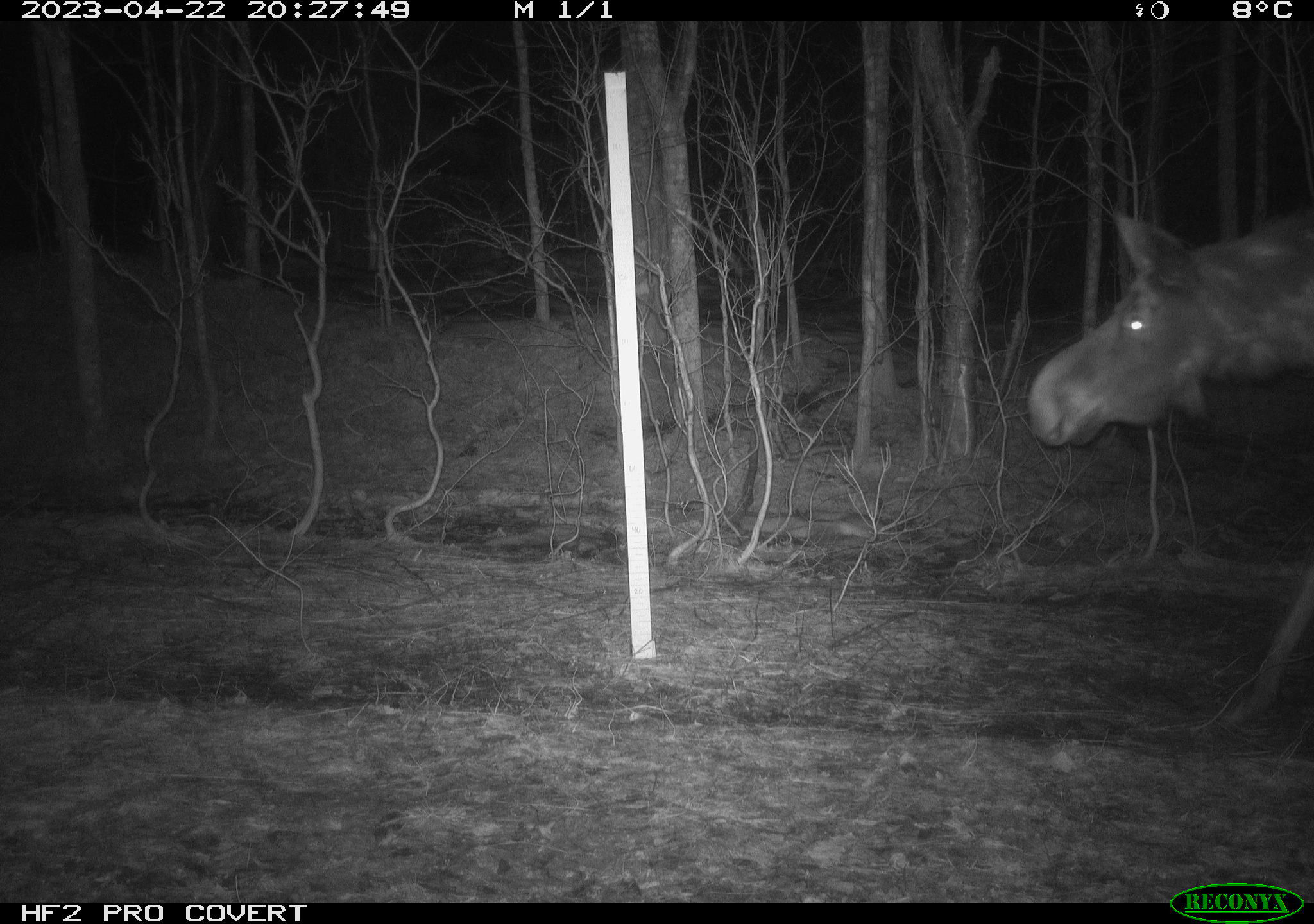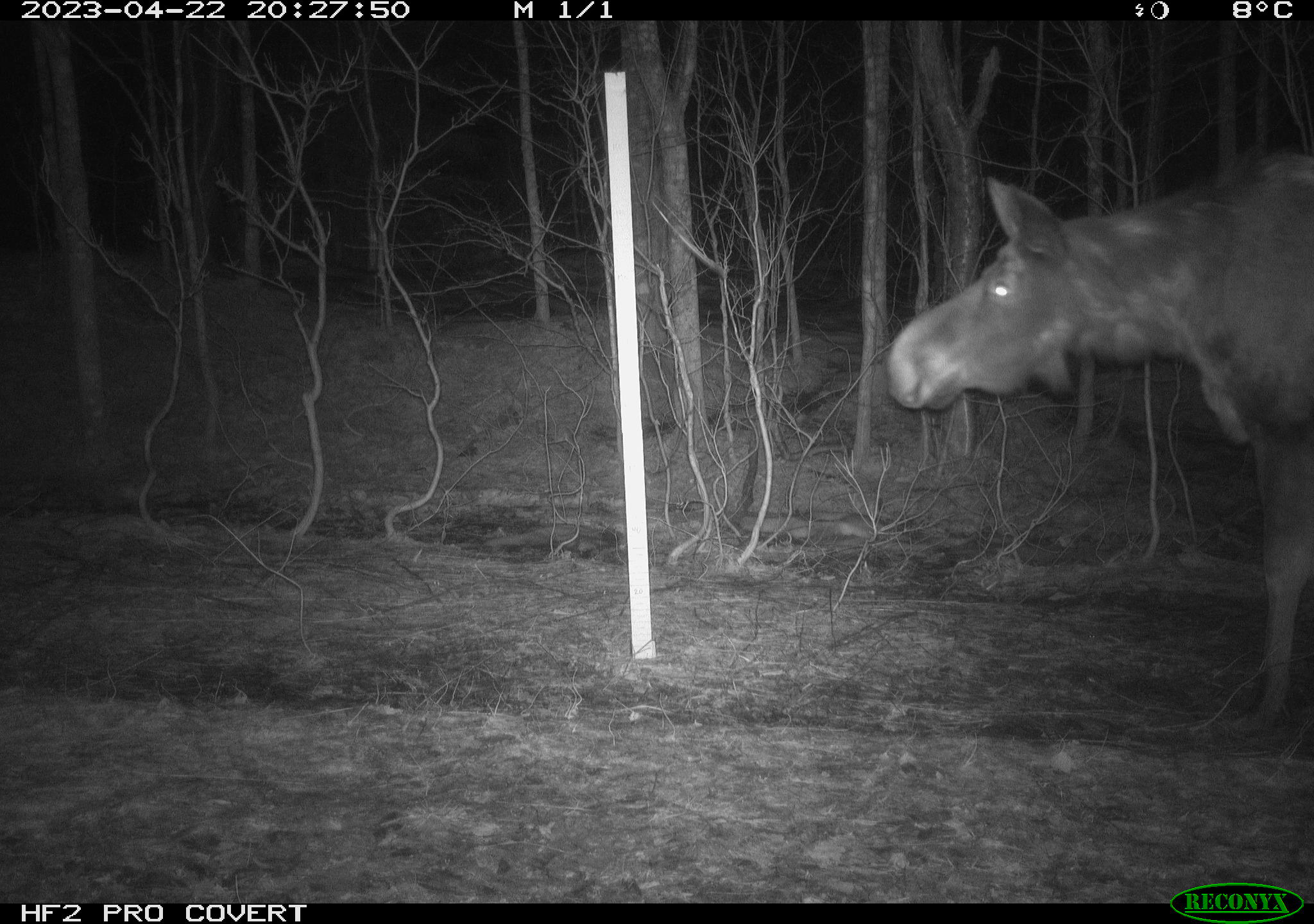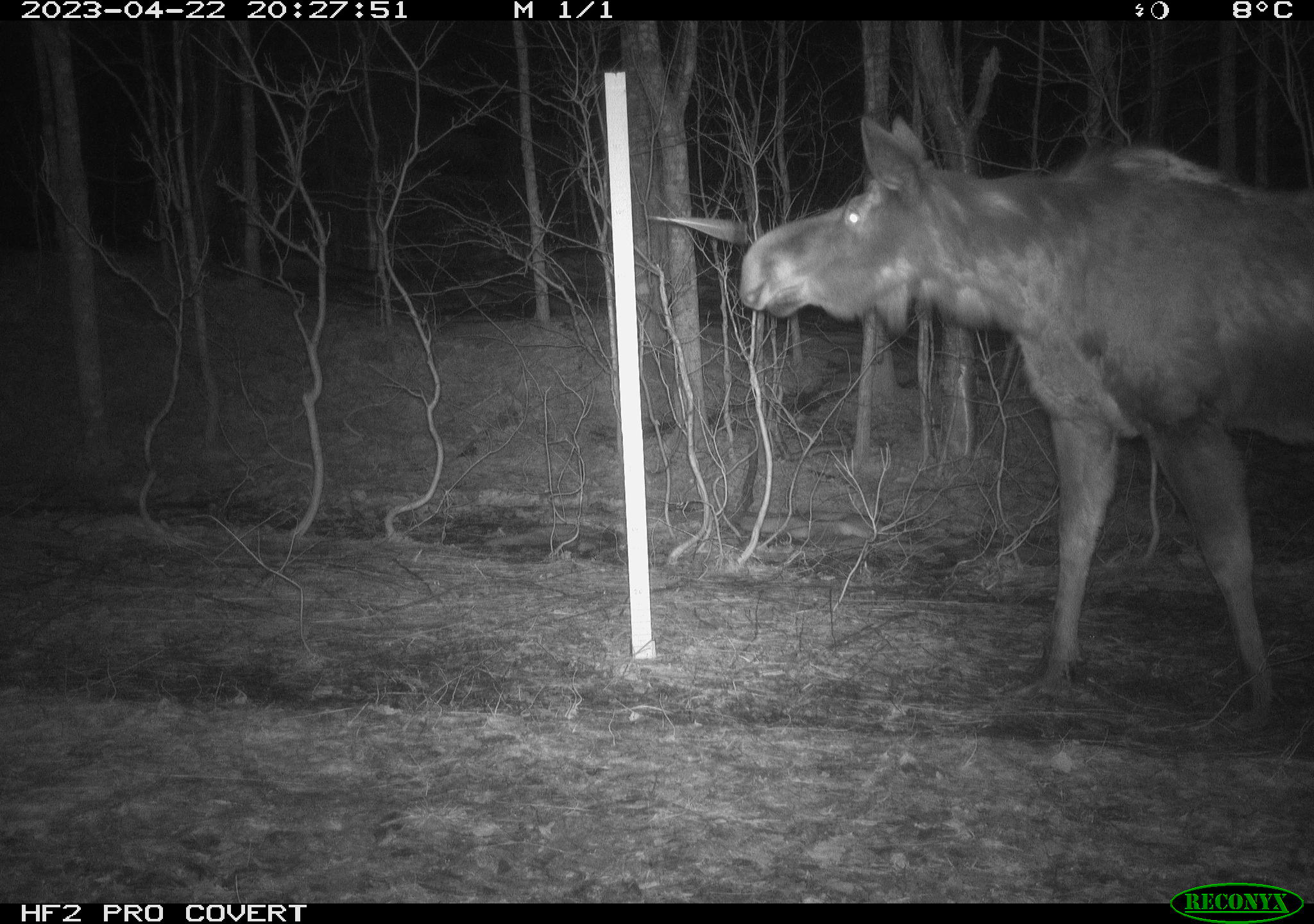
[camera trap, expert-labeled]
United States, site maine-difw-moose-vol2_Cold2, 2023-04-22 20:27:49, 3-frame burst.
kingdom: Animalia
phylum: Chordata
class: Mammalia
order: Artiodactyla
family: Cervidae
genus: Alces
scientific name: Alces alces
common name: moose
Moose (Alces alces).